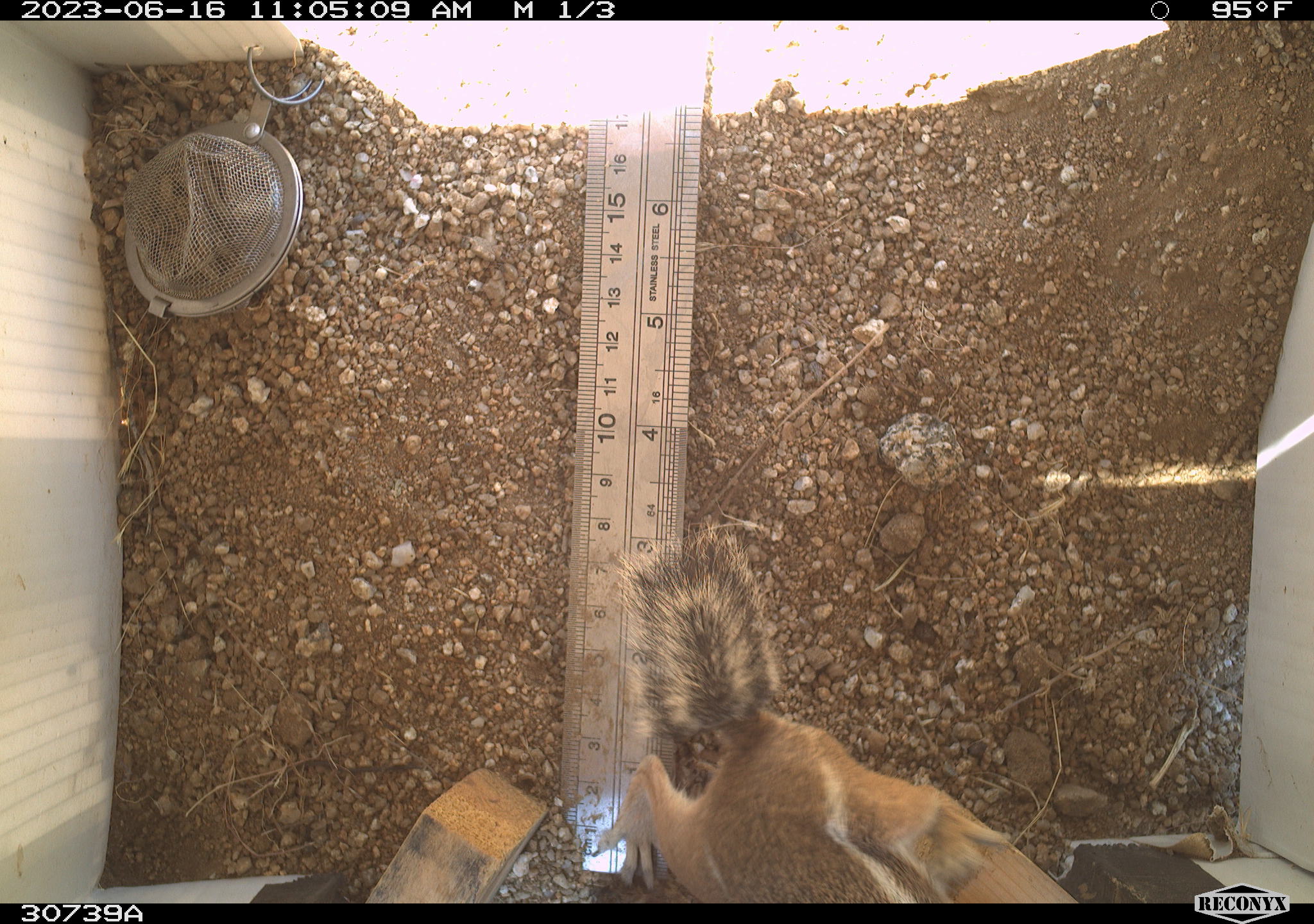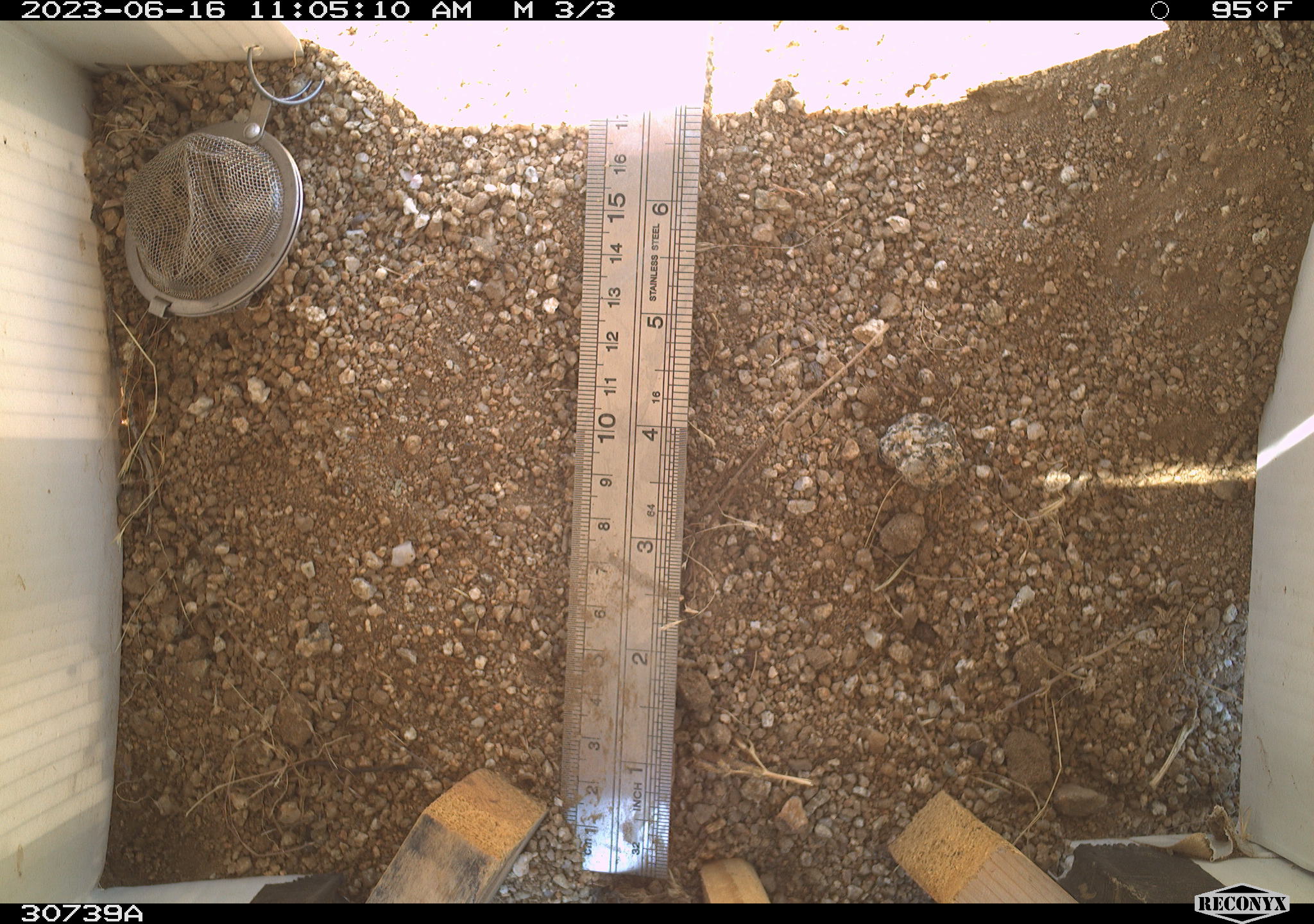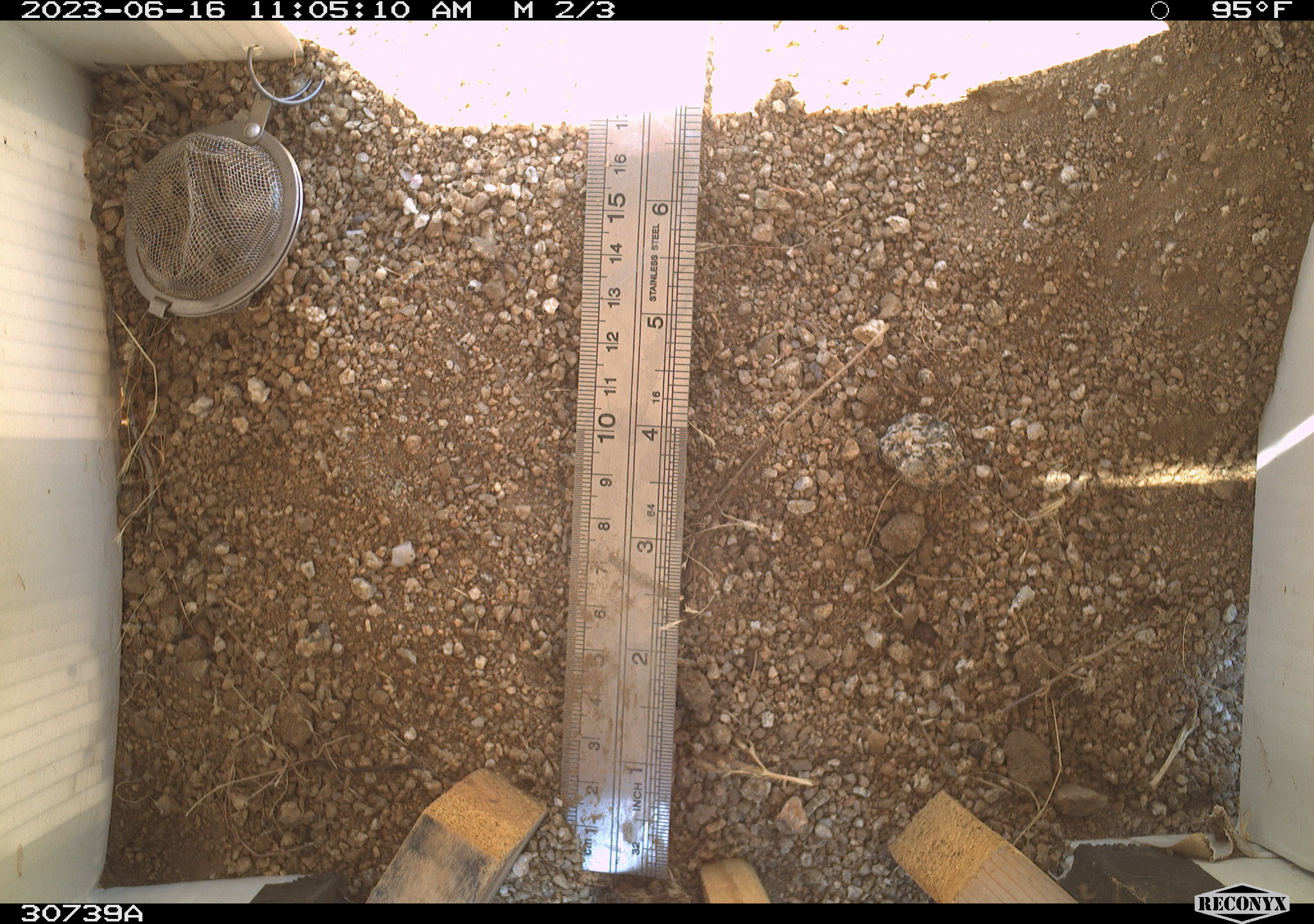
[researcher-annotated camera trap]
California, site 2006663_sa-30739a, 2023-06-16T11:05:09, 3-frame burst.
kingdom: Animalia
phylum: Chordata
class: Mammalia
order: Rodentia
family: Sciuridae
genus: Ammospermophilus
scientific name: Ammospermophilus leucurus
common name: white-tailed antelope squirrel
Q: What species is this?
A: White-tailed antelope squirrel (Ammospermophilus leucurus).